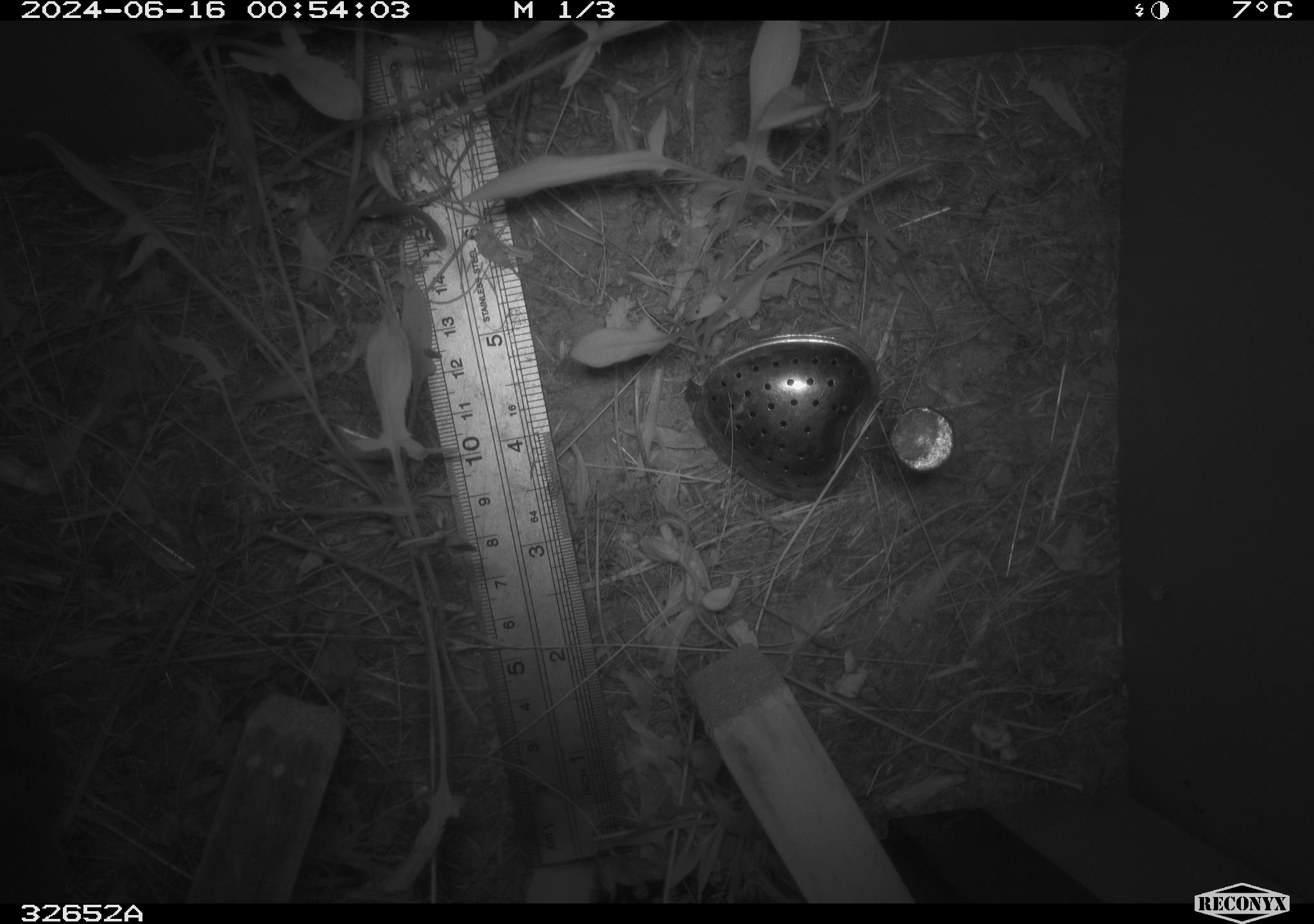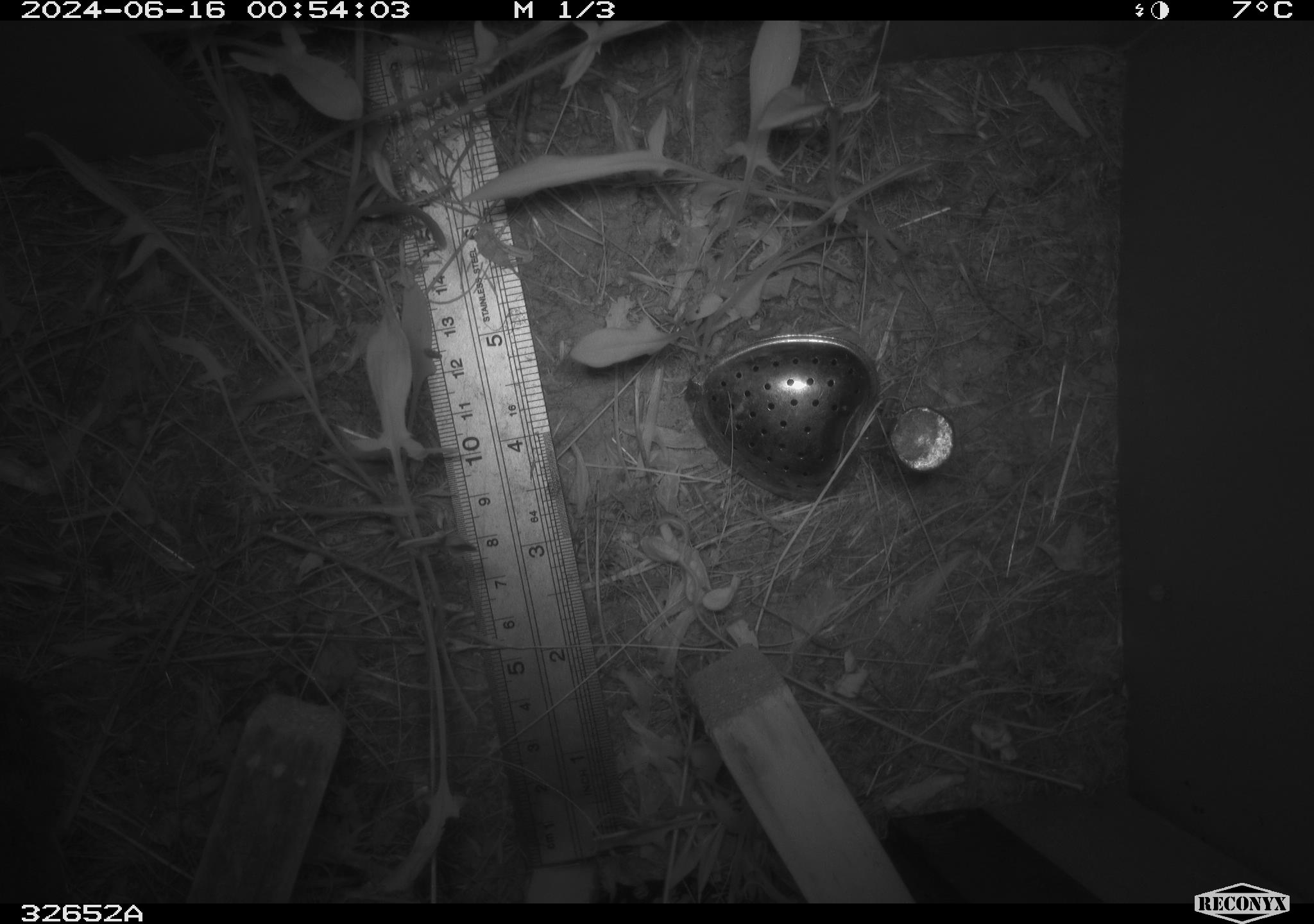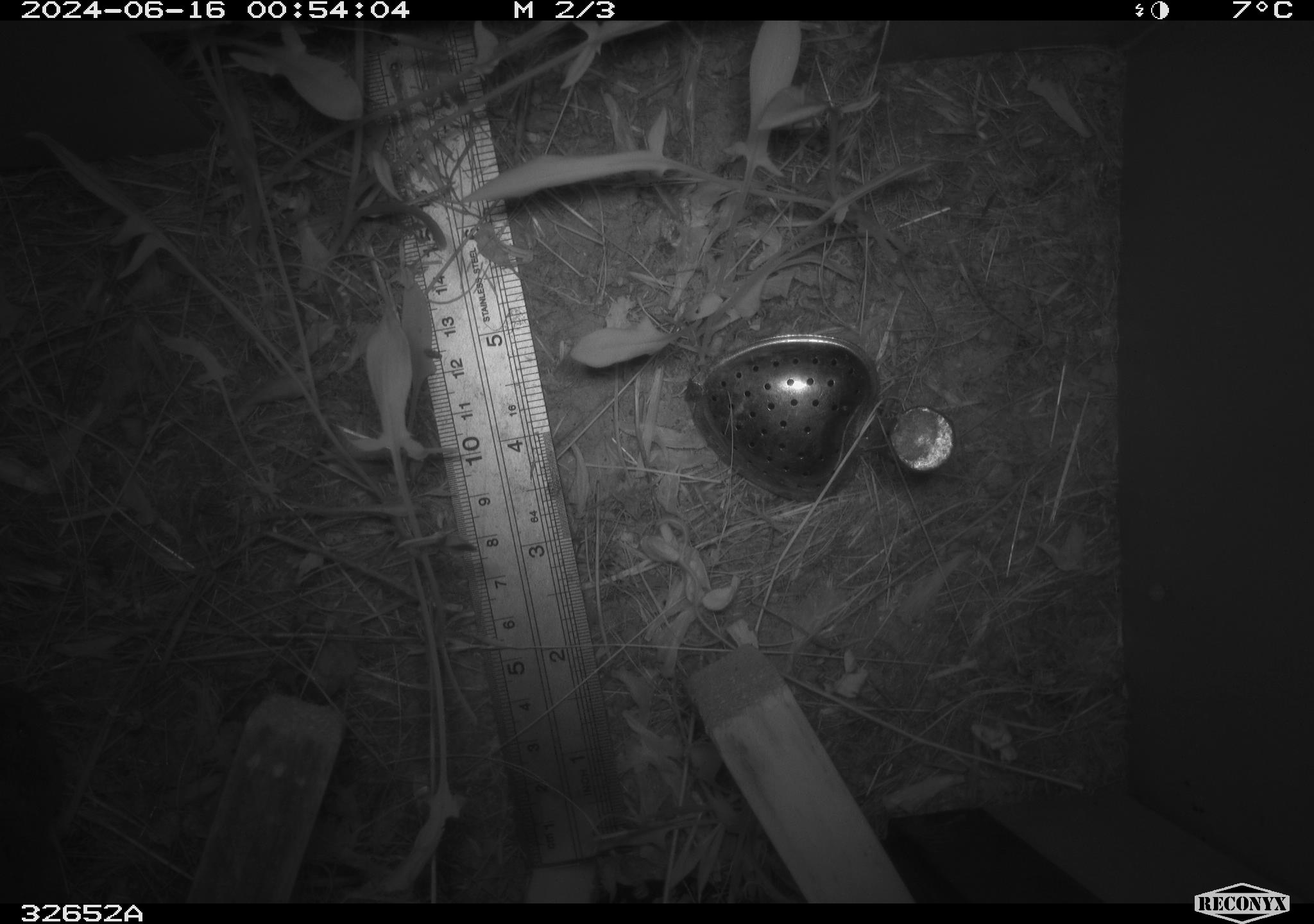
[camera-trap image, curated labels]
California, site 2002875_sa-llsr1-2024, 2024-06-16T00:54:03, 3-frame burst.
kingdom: Animalia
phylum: Chordata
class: Mammalia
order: Rodentia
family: Cricetidae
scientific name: Arvicolinae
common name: voles, lemmings, and muskrats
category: arvicolinae subfamily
Arvicolinae subfamily (voles, lemmings, and muskrats) (Arvicolinae).